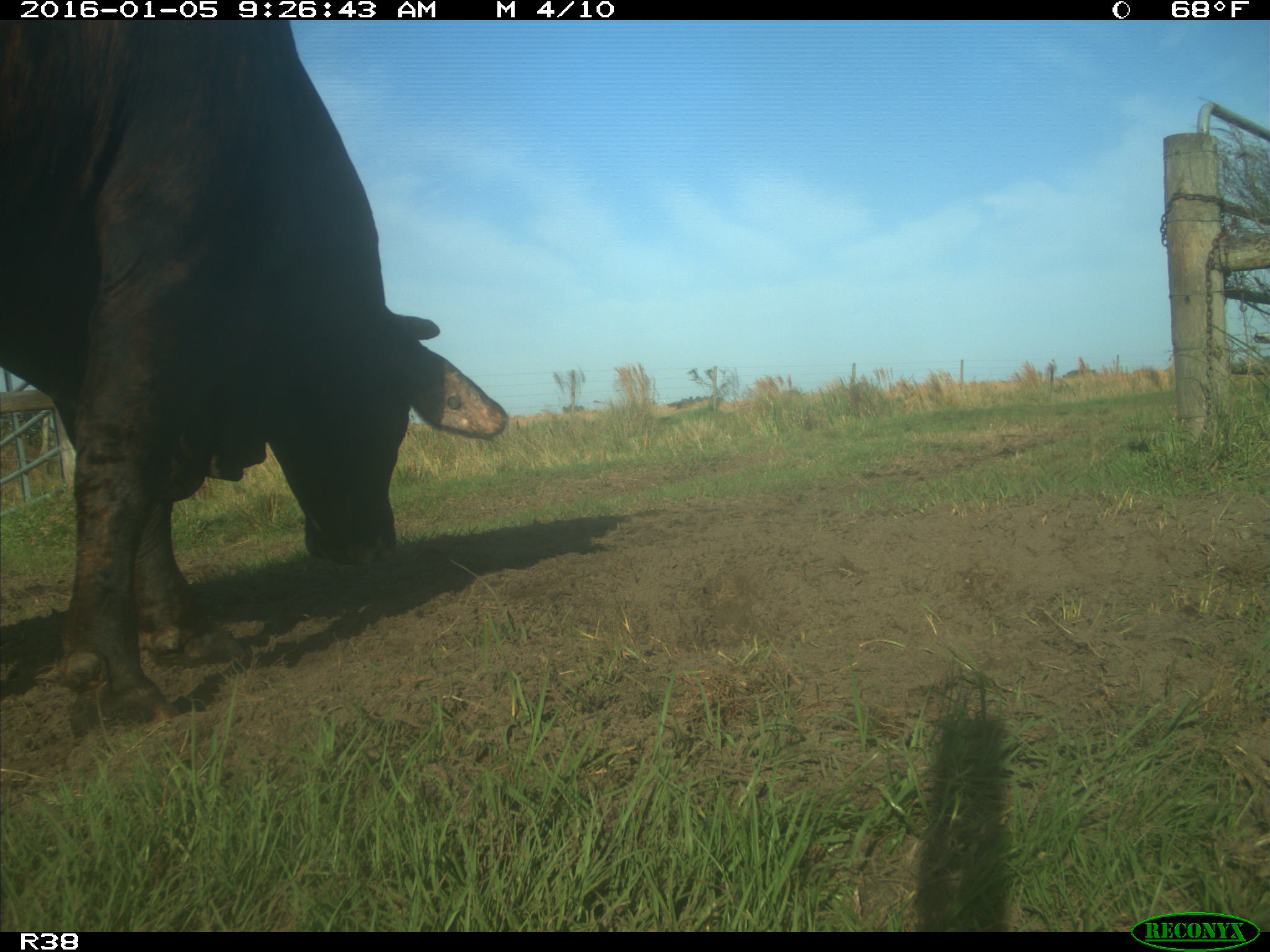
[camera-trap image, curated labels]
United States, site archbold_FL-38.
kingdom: Animalia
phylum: Chordata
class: Mammalia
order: Artiodactyla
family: Bovidae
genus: Bos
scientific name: Bos taurus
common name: domestic cow